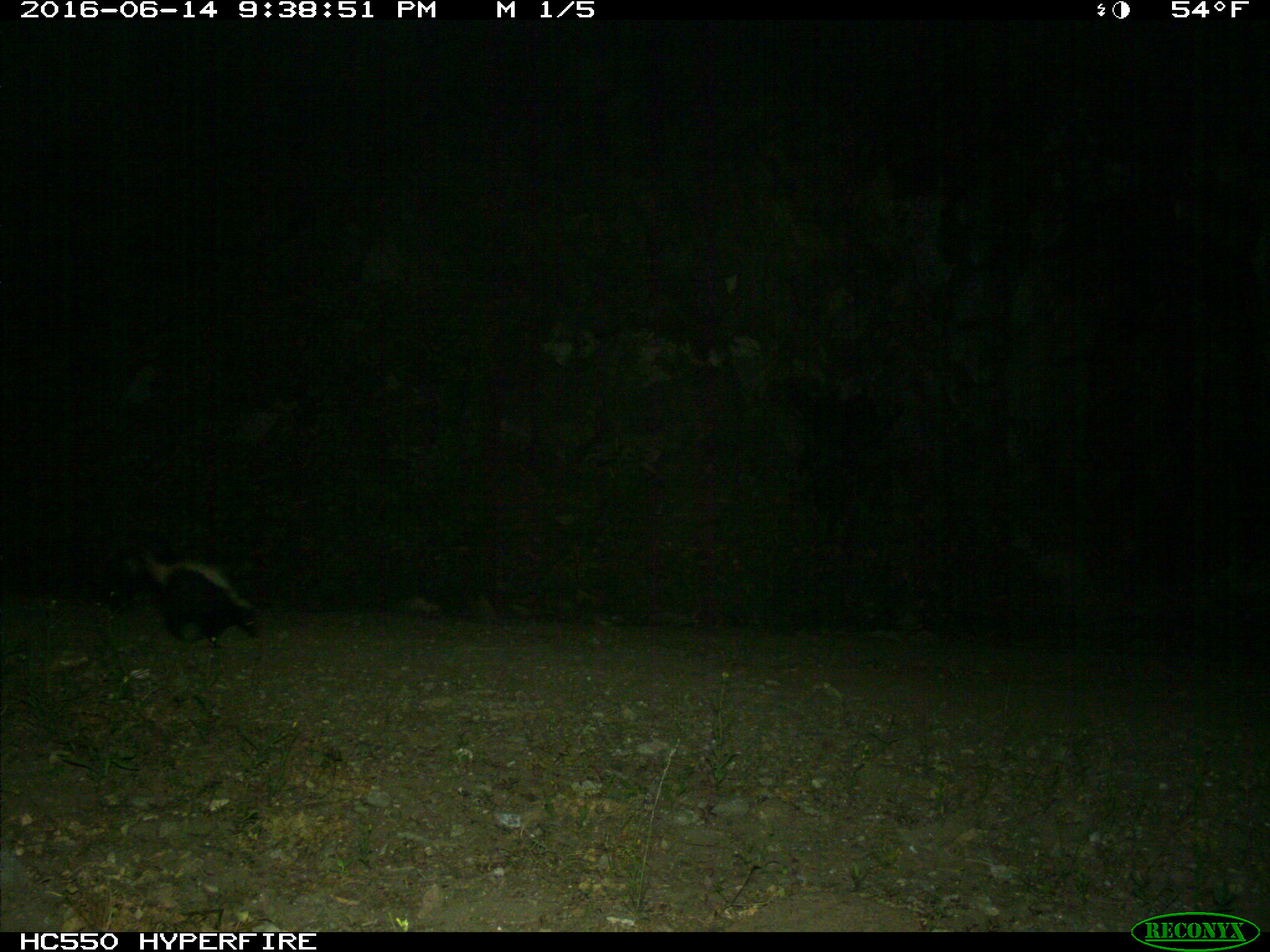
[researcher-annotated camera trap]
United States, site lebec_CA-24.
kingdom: Animalia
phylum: Chordata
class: Mammalia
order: Carnivora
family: Mephitidae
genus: Mephitis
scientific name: Mephitis mephitis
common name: striped skunk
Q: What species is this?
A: Mephitis mephitis (striped skunk).